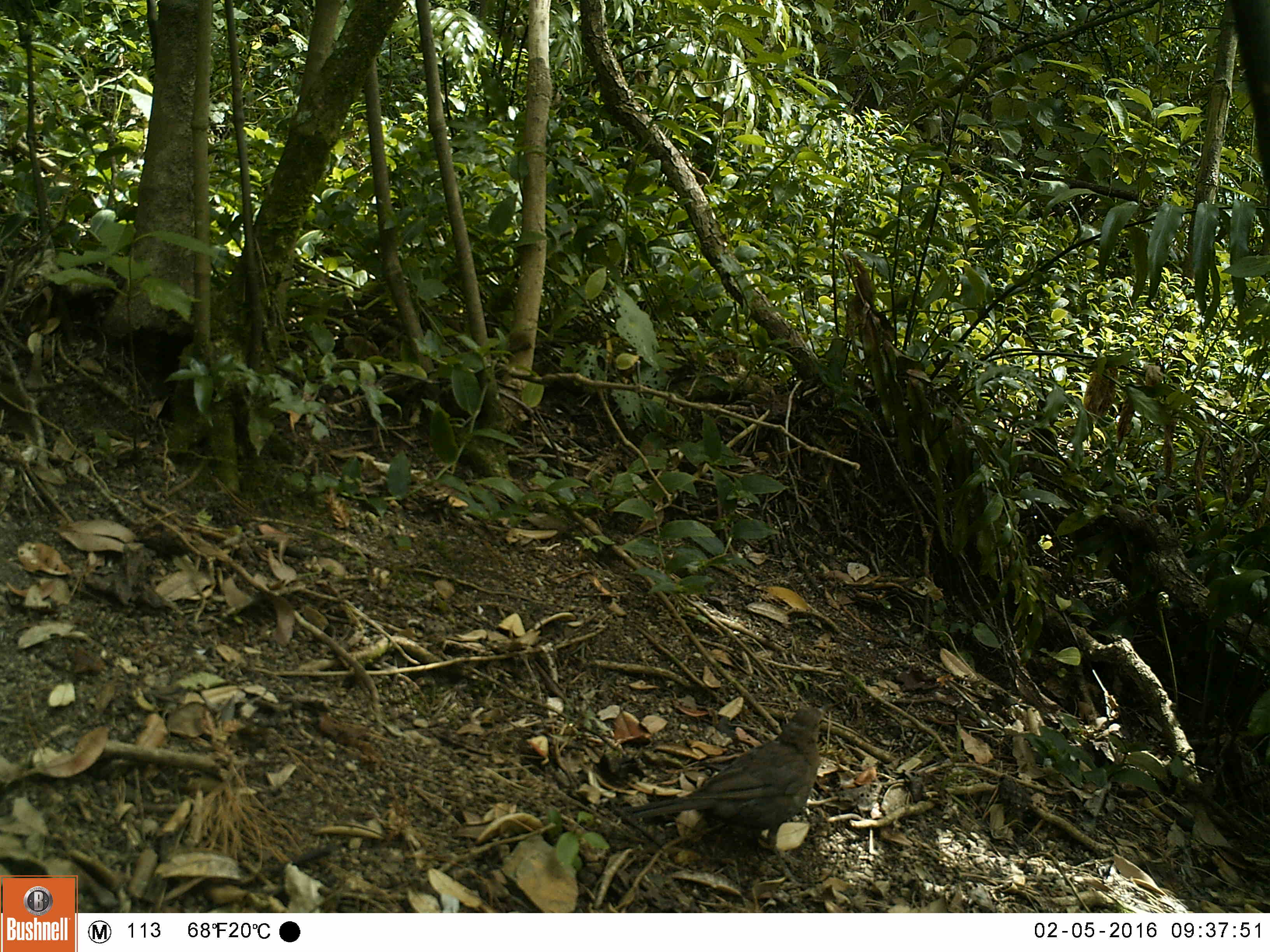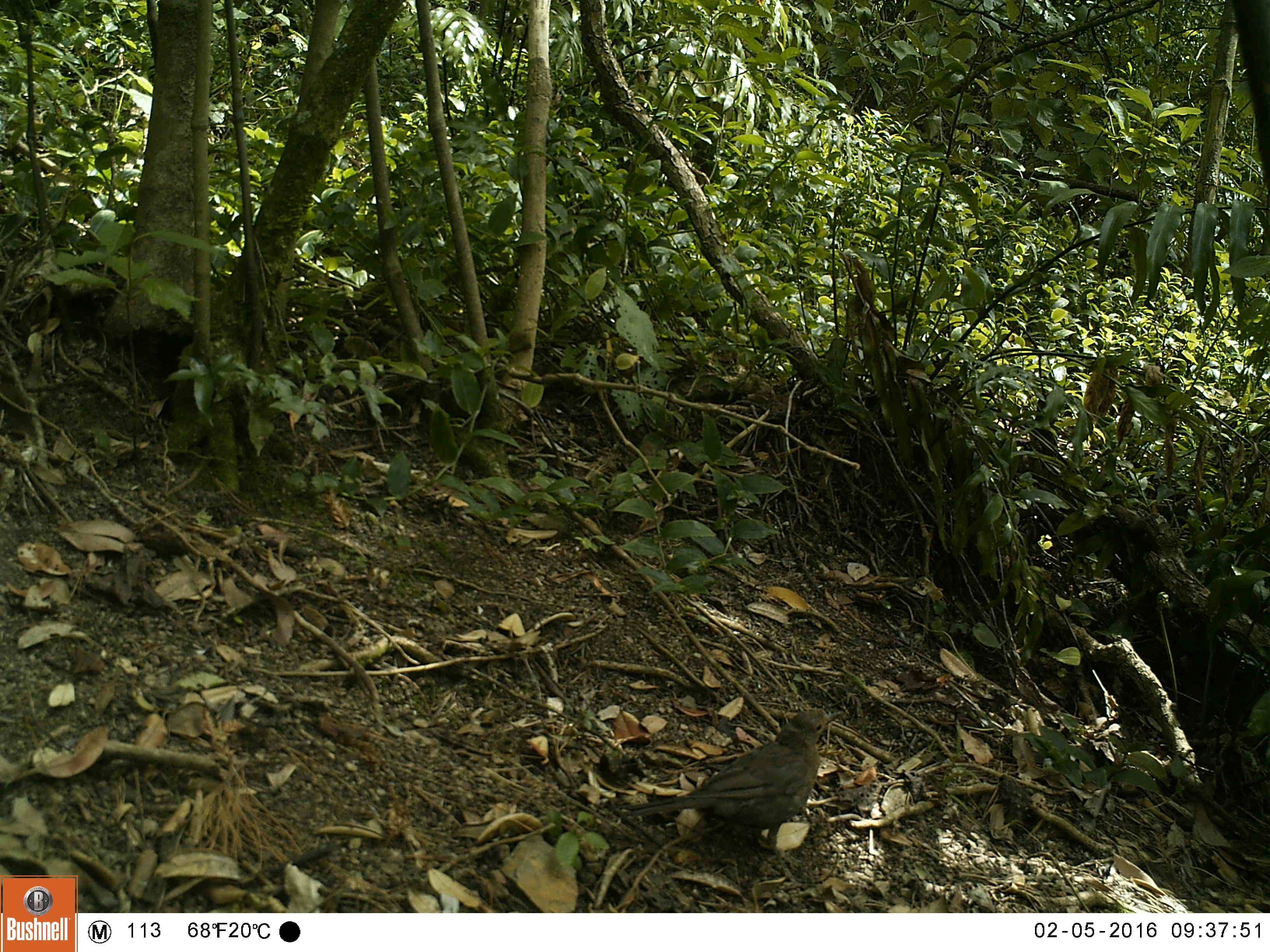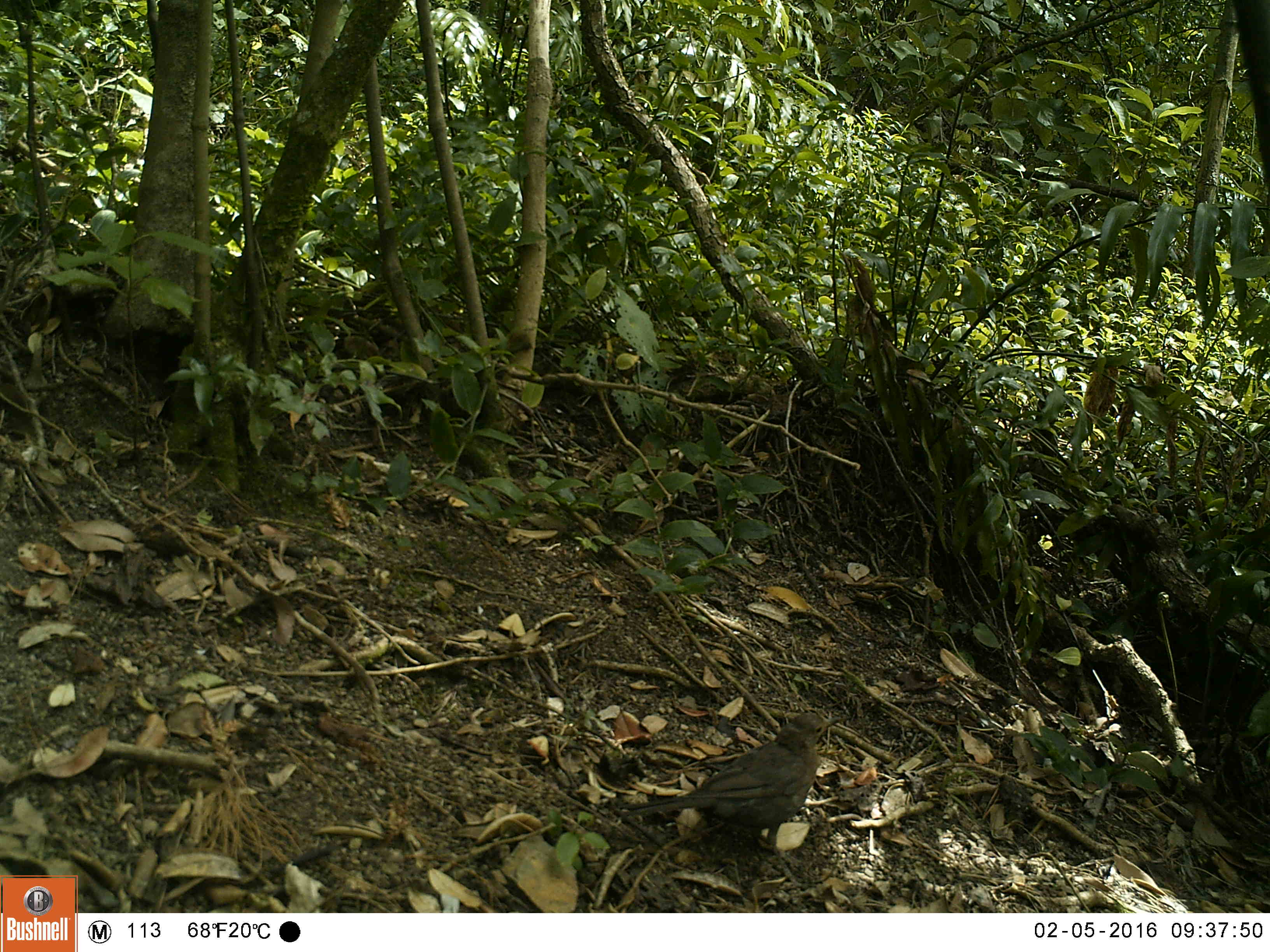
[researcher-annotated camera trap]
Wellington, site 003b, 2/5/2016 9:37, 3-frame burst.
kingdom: Animalia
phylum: Chordata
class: Aves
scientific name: Aves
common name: bird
Bird (Aves).